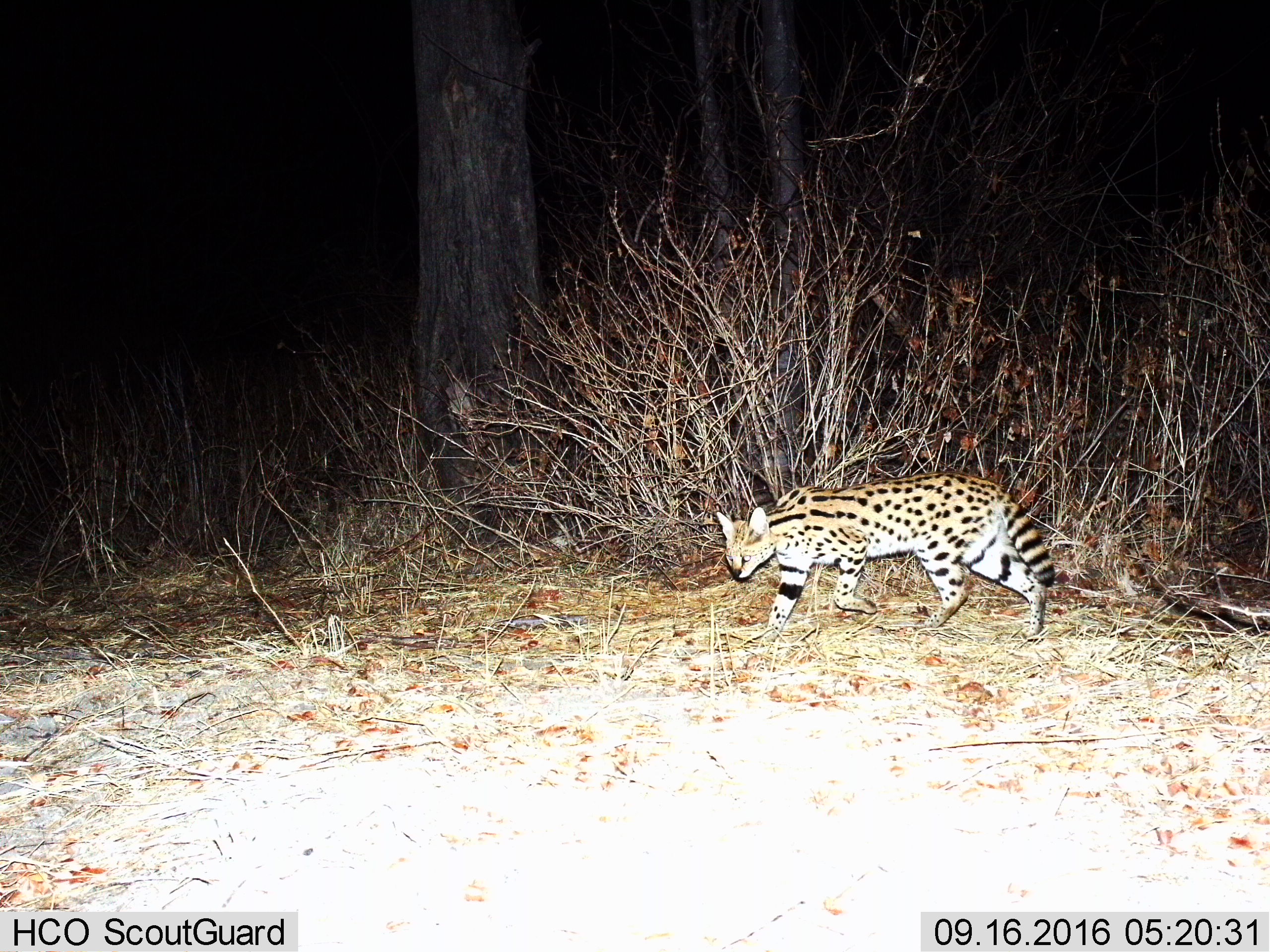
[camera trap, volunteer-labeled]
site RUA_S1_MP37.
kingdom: Animalia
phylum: Chordata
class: Mammalia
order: Carnivora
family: Felidae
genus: Leptailurus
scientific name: Leptailurus serval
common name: serval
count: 1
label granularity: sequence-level